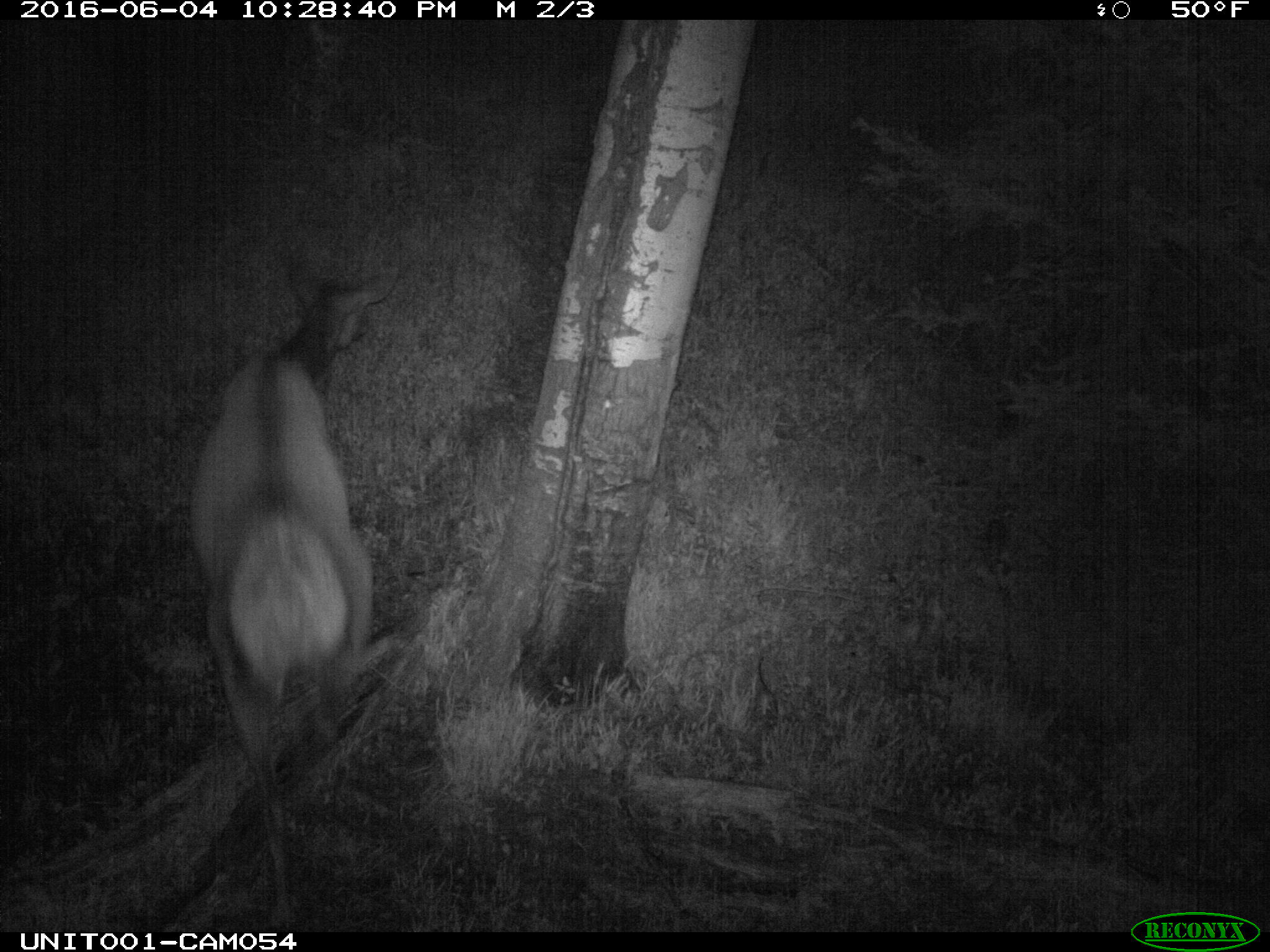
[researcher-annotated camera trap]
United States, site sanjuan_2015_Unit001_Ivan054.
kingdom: Animalia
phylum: Chordata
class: Mammalia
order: Artiodactyla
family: Cervidae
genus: Cervus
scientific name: Cervus elaphus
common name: red deer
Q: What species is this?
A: Cervus elaphus (red deer).